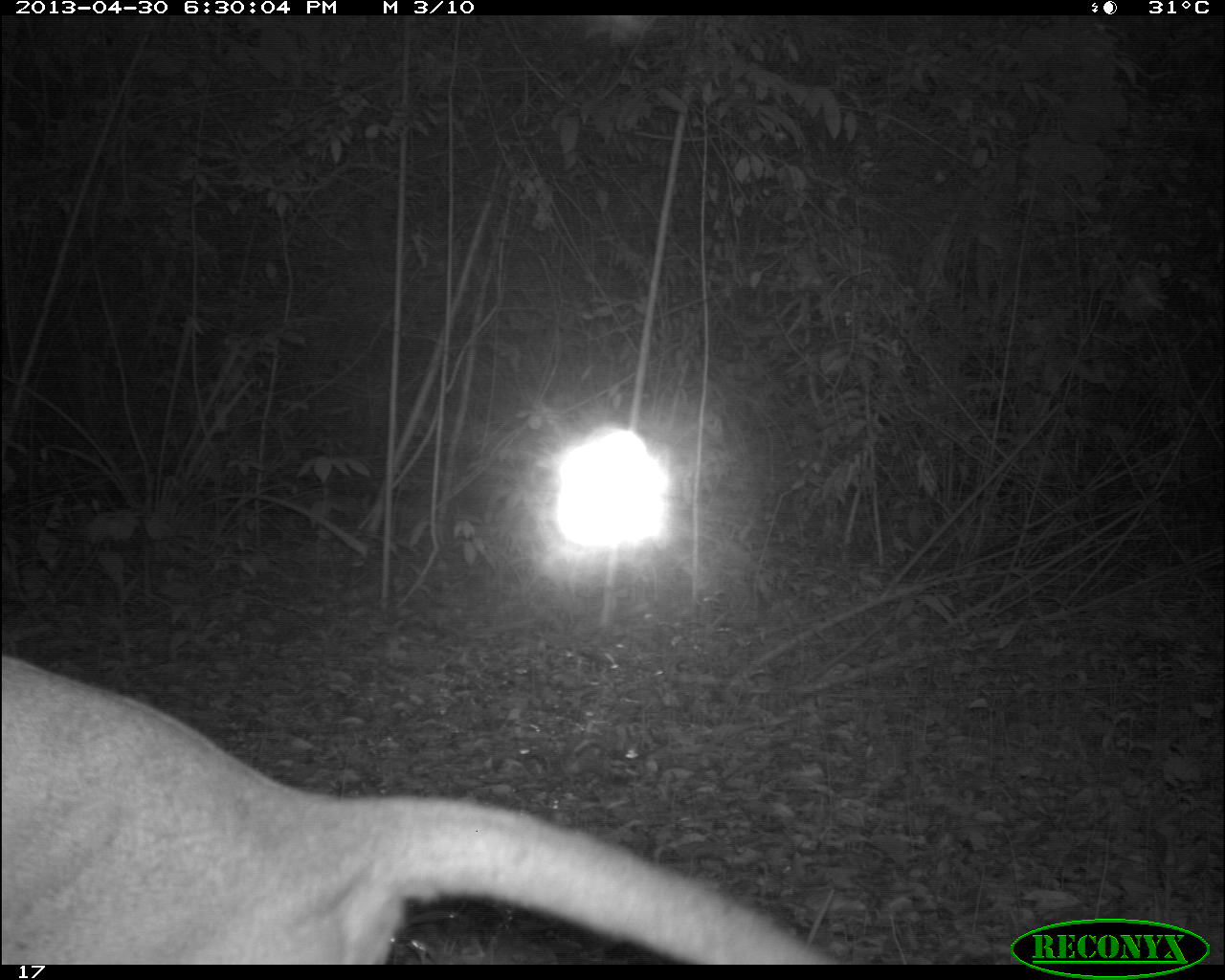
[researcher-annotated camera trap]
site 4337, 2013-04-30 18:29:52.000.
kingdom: Animalia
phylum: Chordata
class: Mammalia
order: Carnivora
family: Felidae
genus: Puma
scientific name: Puma concolor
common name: mountain lion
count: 1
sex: male